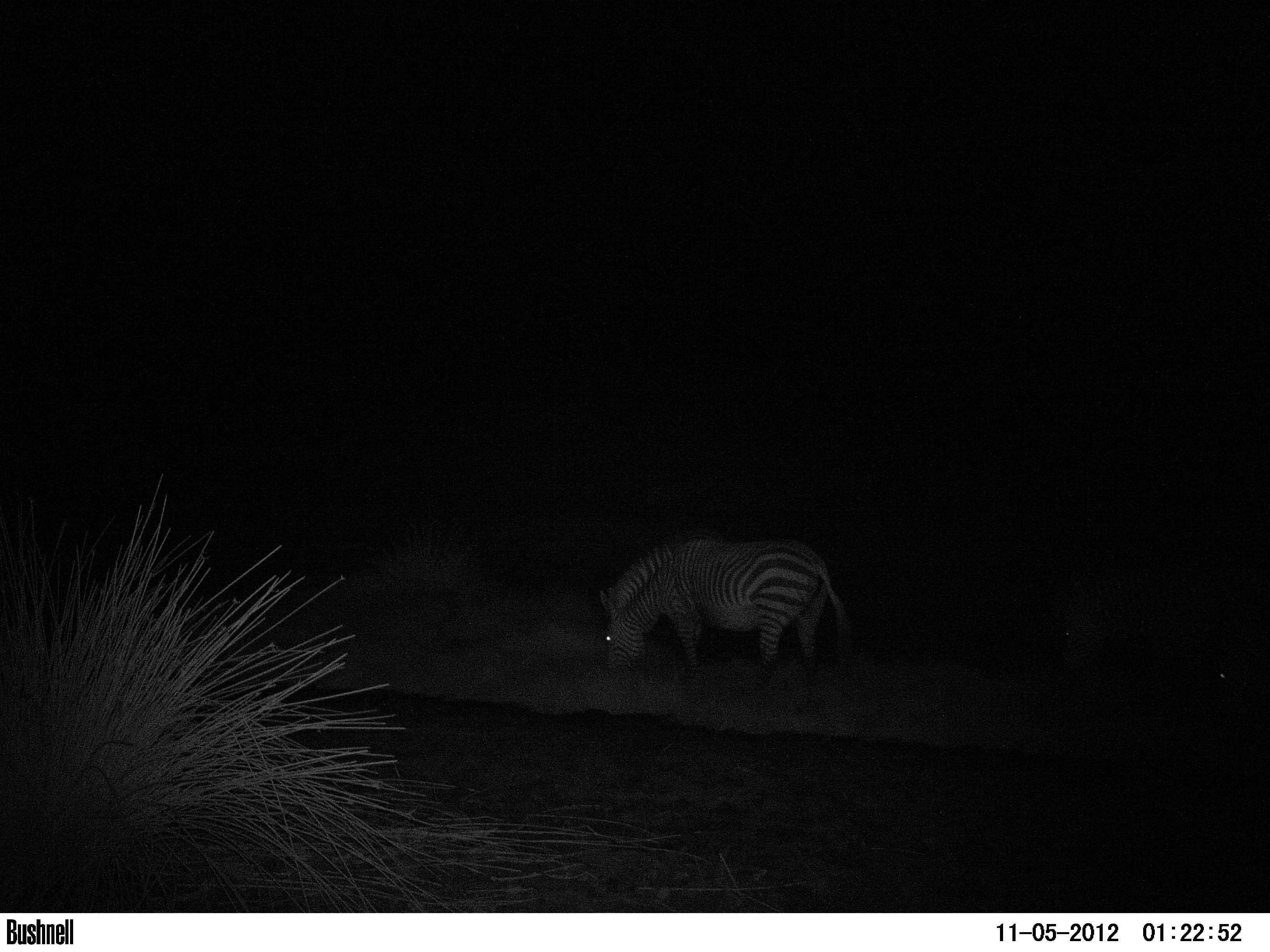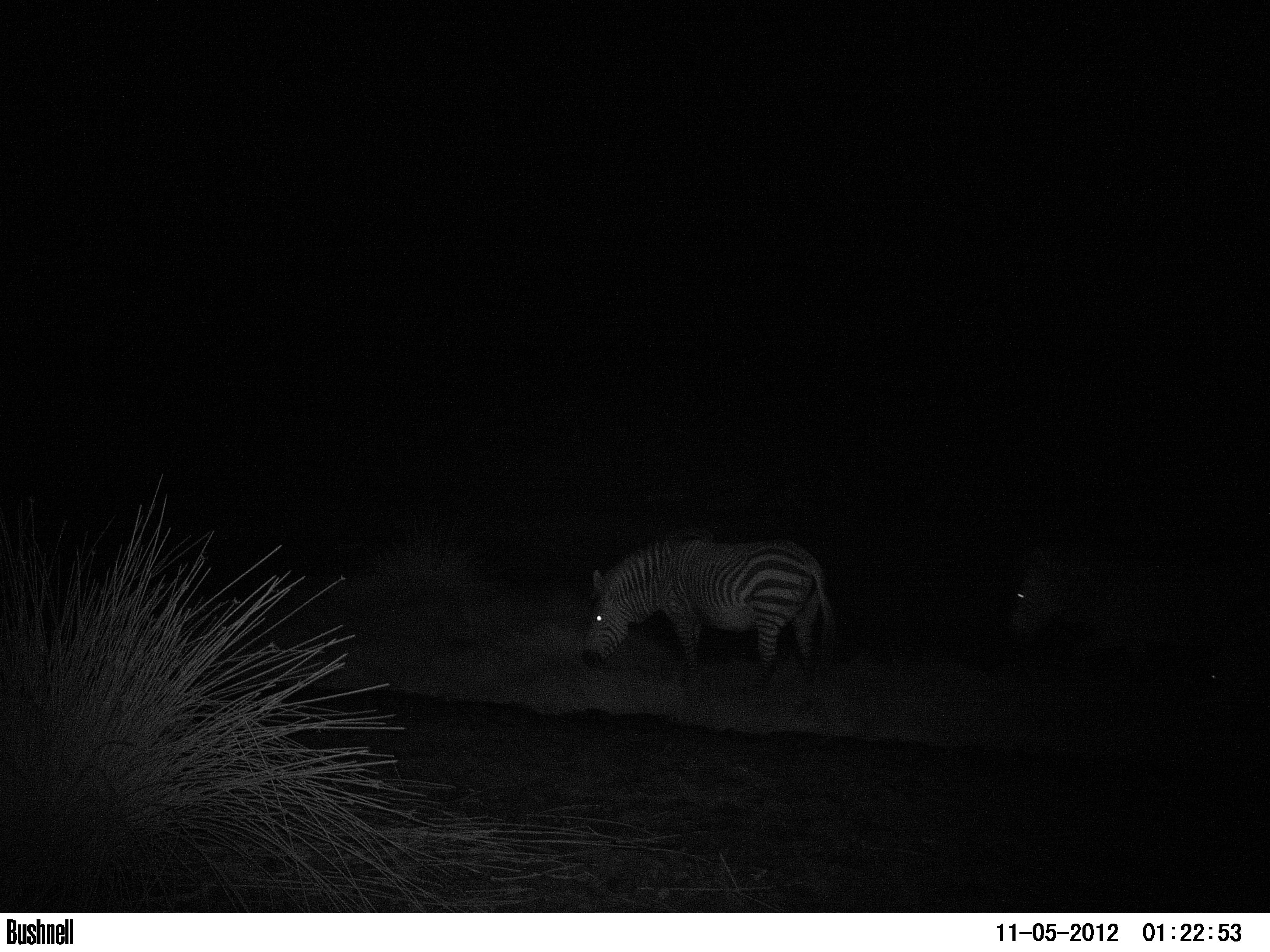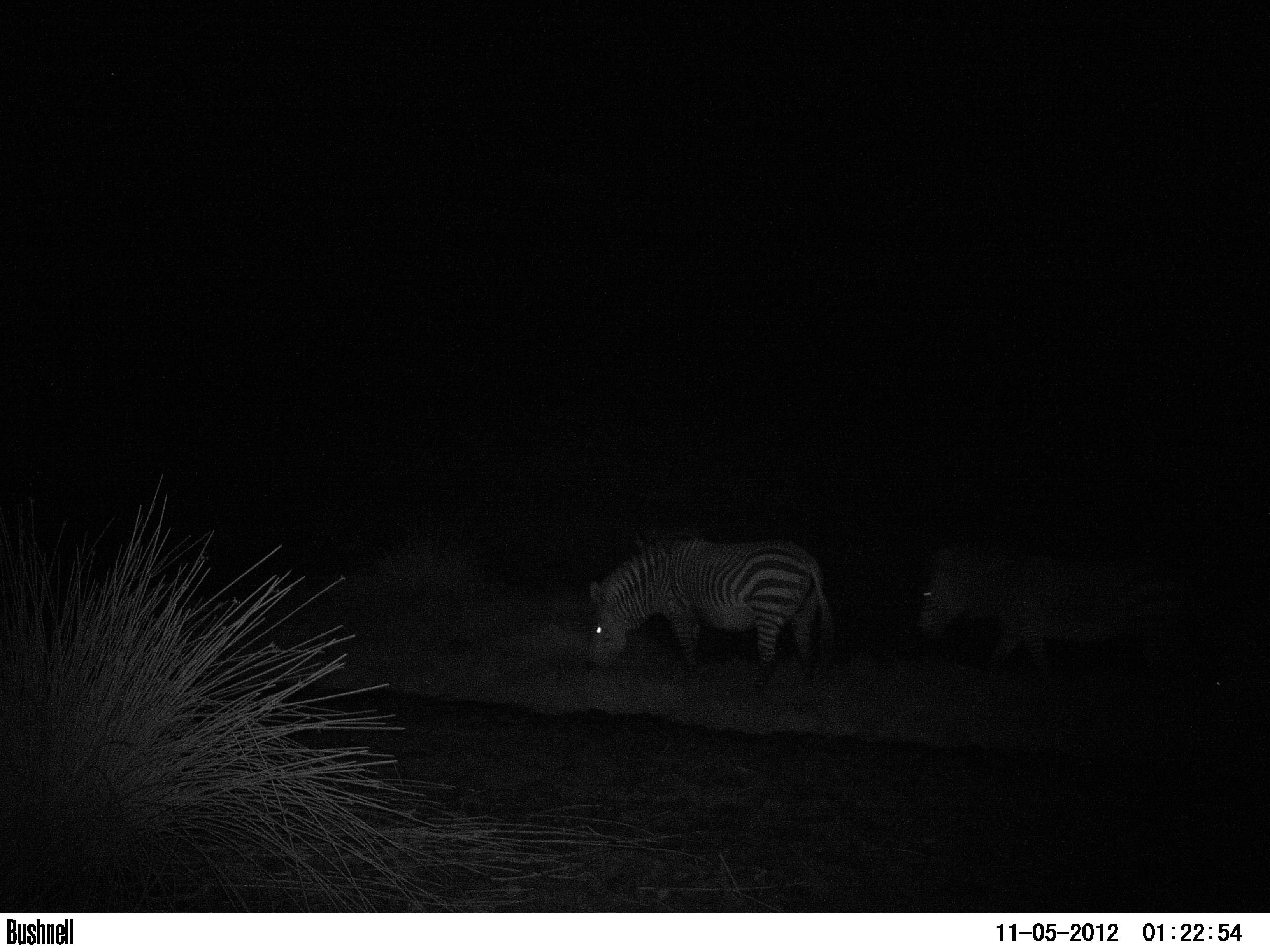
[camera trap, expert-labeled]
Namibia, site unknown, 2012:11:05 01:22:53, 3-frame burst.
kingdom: Animalia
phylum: Chordata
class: Mammalia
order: Perissodactyla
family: Equidae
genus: Equus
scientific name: Equus zebra hartmannae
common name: hartmann's mountain zebra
Equus zebra hartmannae (hartmann's mountain zebra).